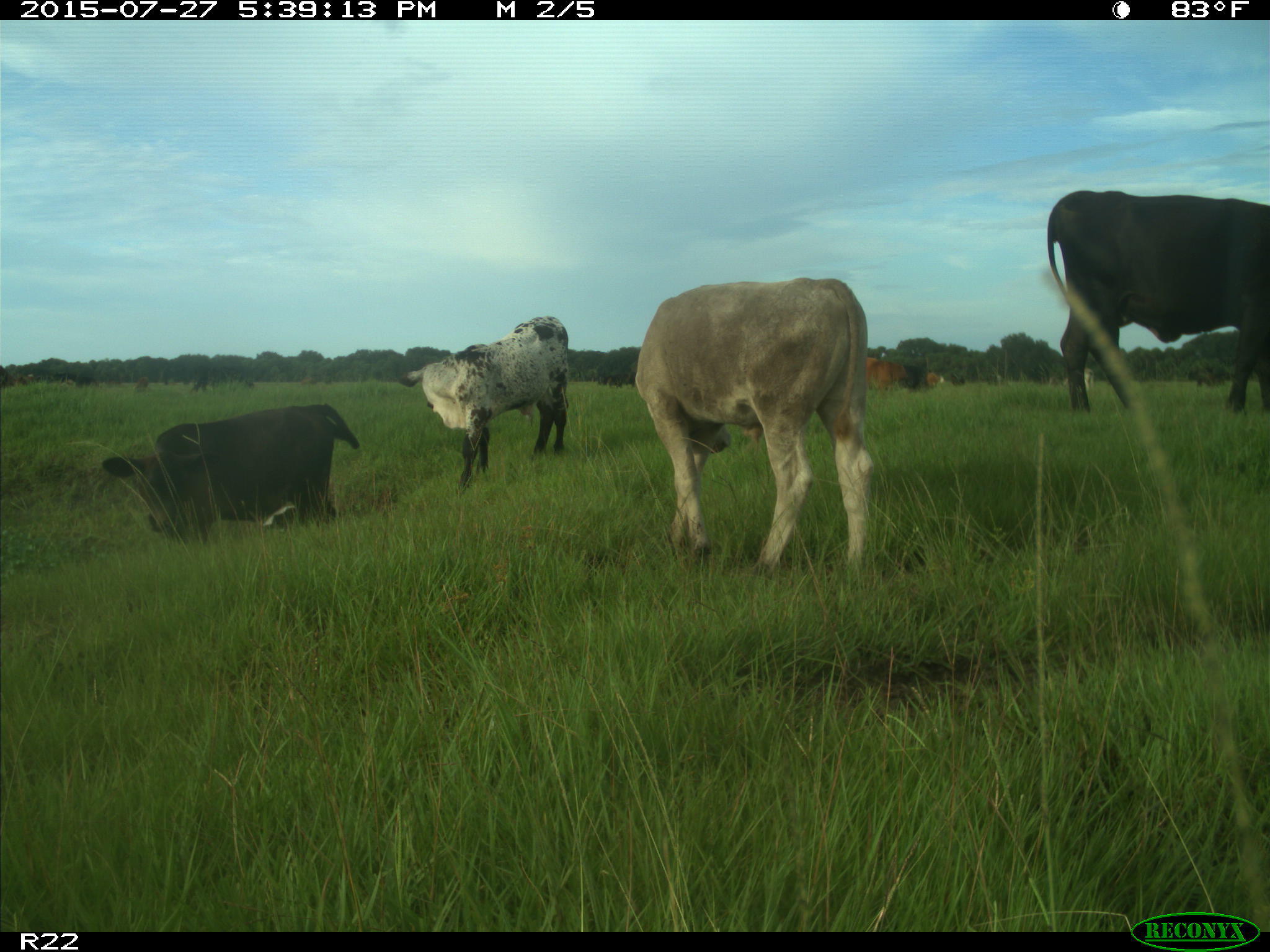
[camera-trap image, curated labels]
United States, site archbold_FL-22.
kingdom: Animalia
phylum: Chordata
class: Mammalia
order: Artiodactyla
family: Bovidae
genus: Bos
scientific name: Bos taurus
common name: domestic cow